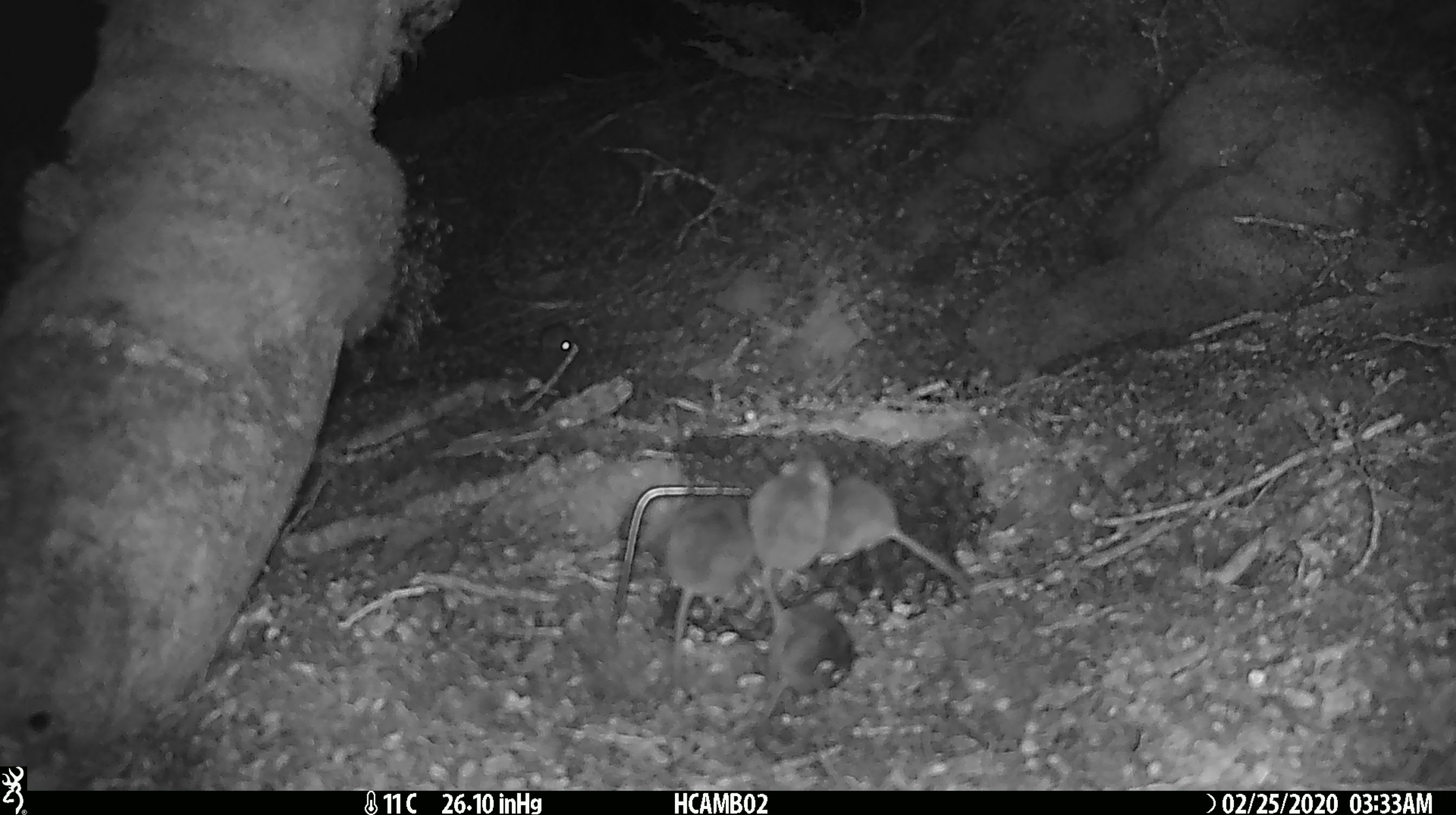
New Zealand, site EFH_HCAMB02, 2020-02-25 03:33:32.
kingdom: Animalia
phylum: Chordata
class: Mammalia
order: Rodentia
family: Muridae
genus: Mus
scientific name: Mus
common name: mouse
Mouse (Mus).